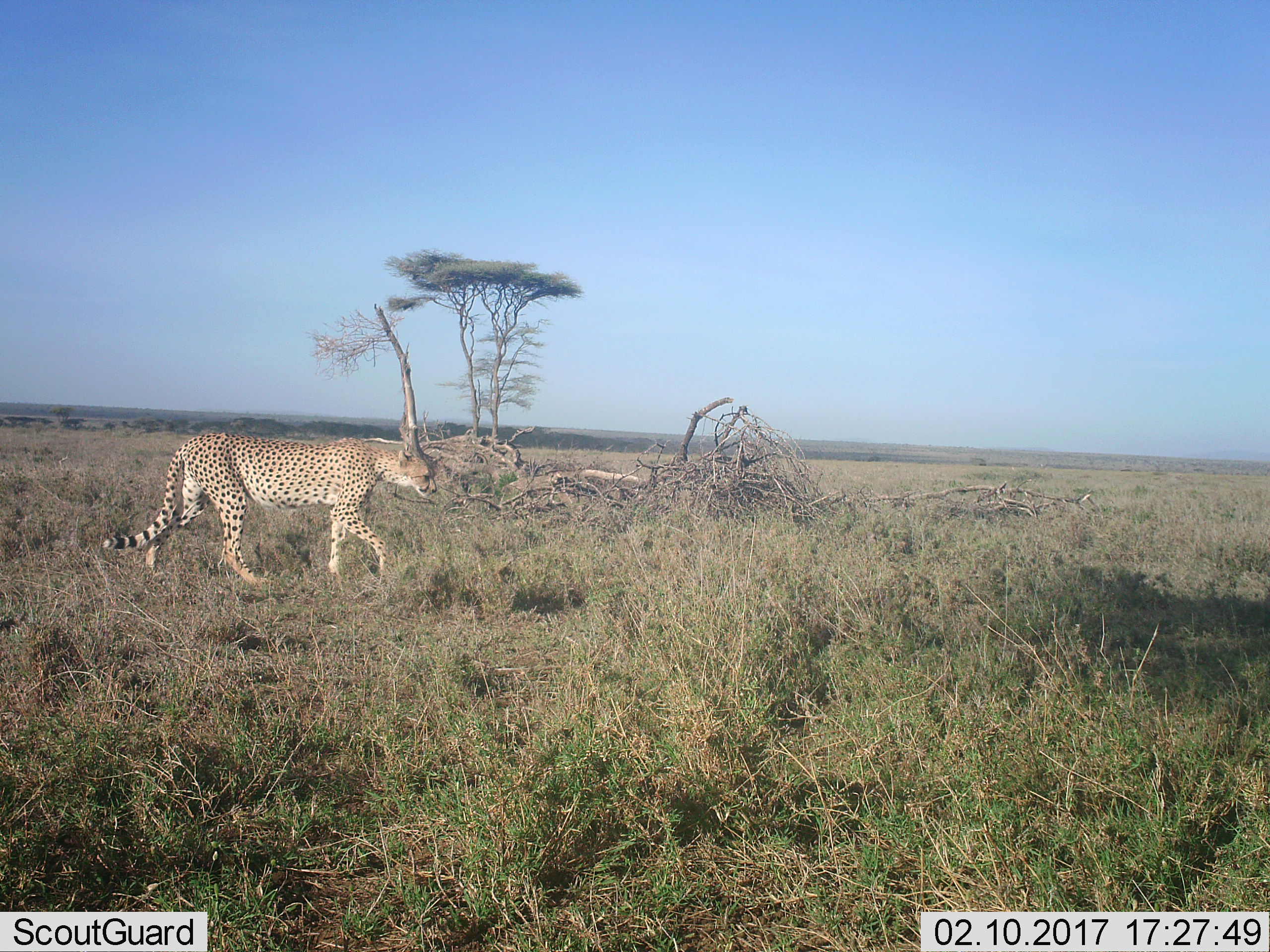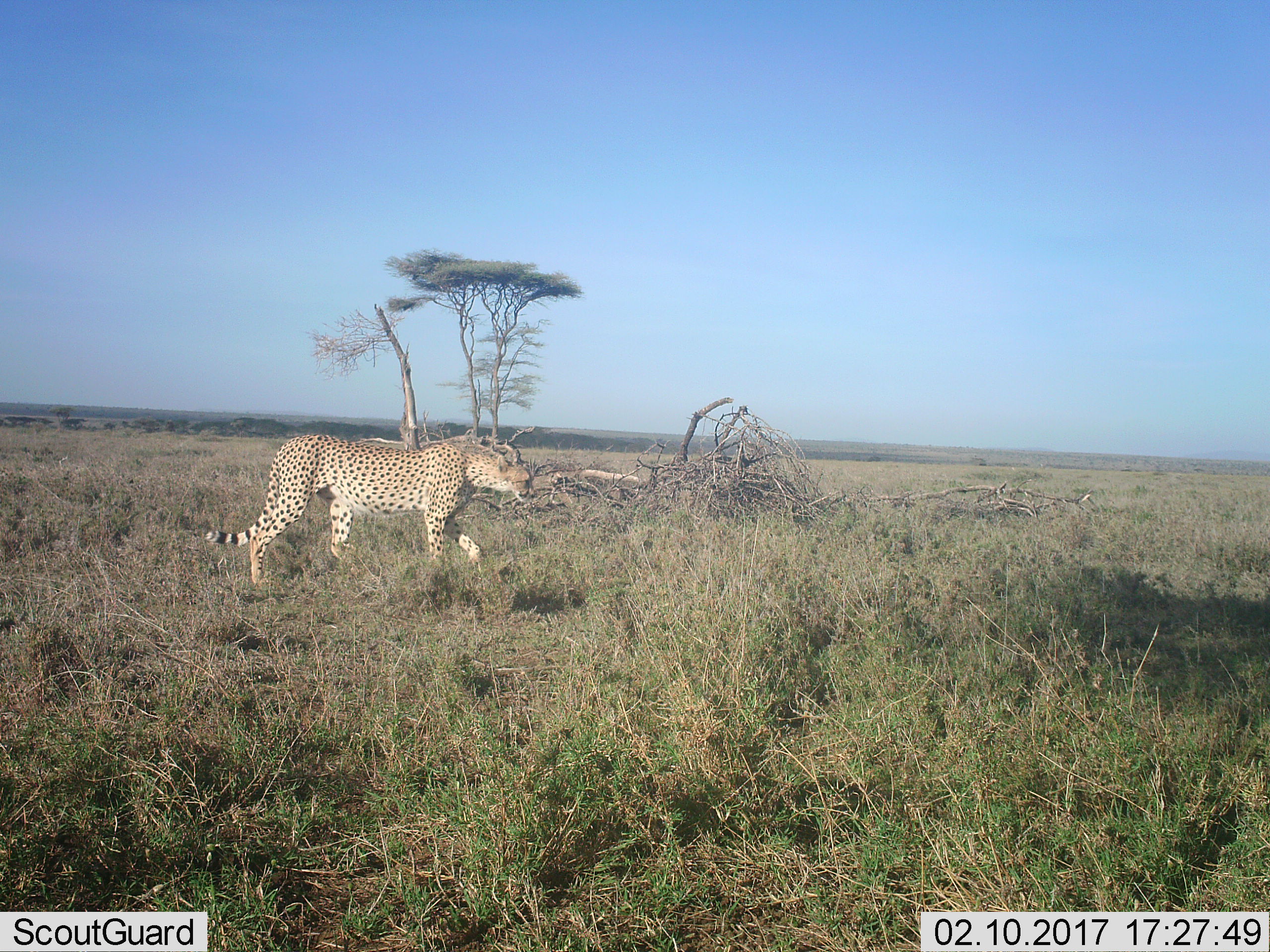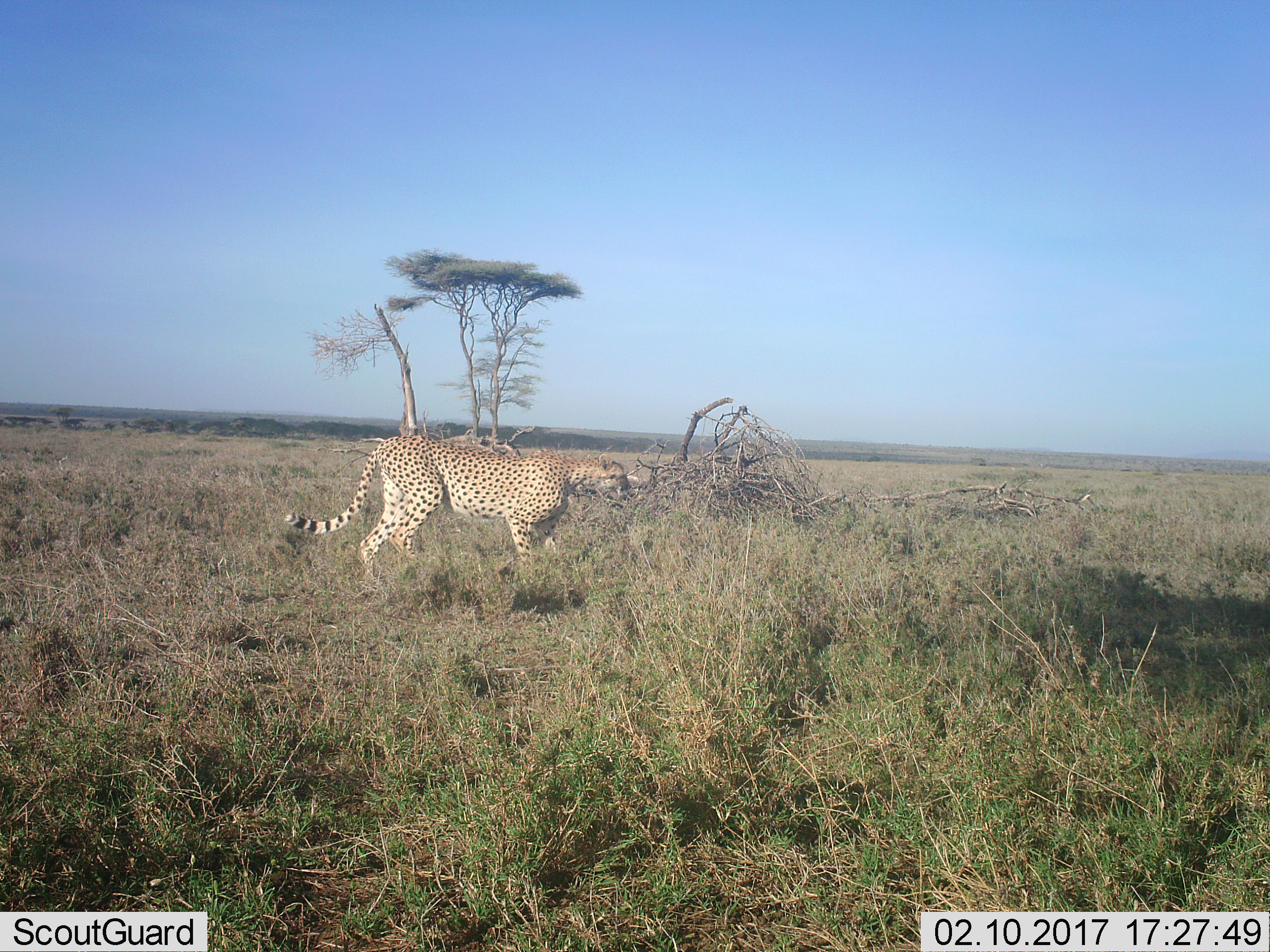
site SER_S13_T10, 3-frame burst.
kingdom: Animalia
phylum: Chordata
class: Mammalia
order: Carnivora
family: Felidae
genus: Acinonyx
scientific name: Acinonyx jubatus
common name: cheetah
Cheetah (Acinonyx jubatus), count 1. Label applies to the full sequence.